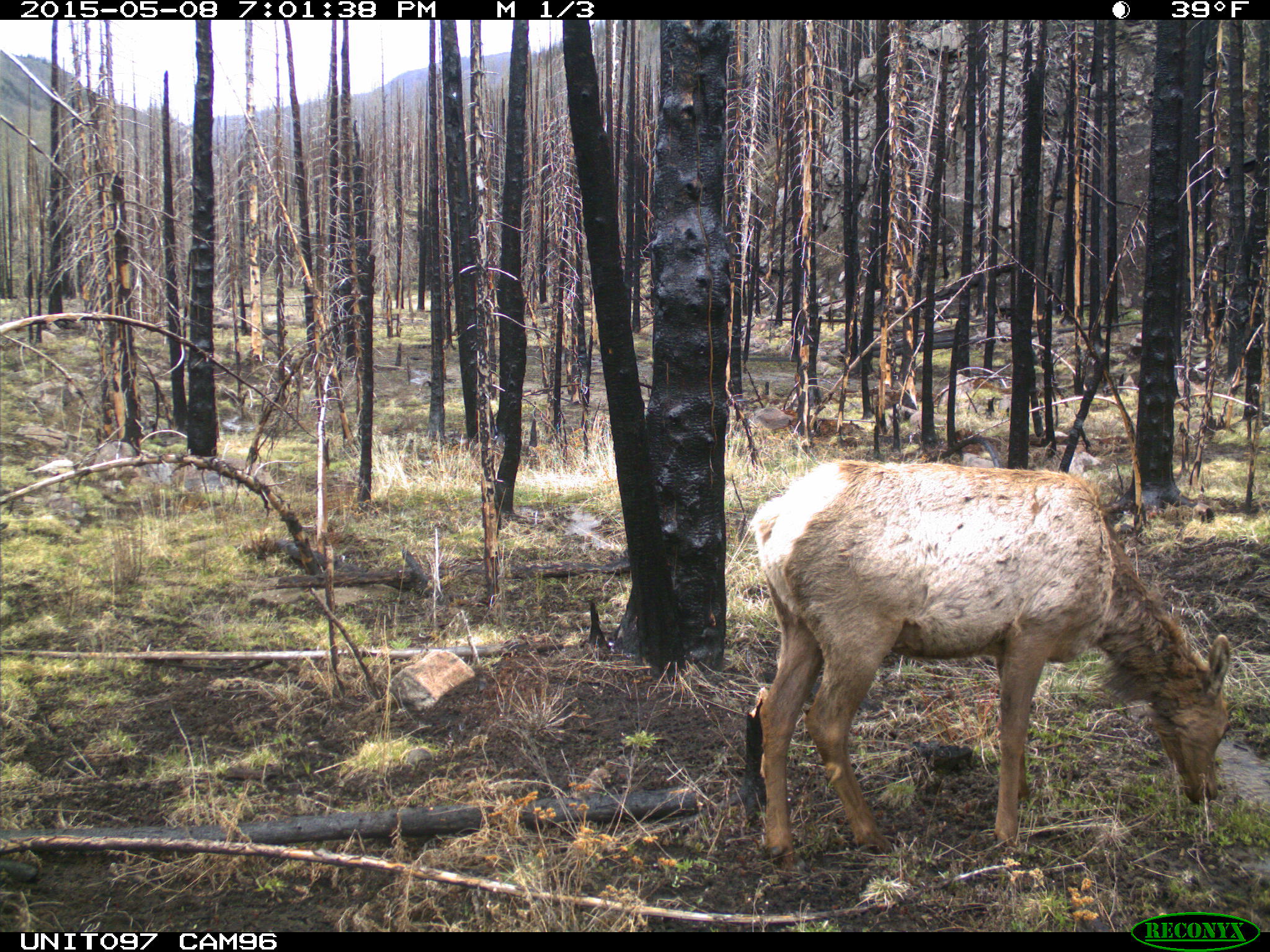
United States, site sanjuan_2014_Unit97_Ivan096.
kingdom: Animalia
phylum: Chordata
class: Mammalia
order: Artiodactyla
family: Cervidae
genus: Cervus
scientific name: Cervus elaphus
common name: red deer